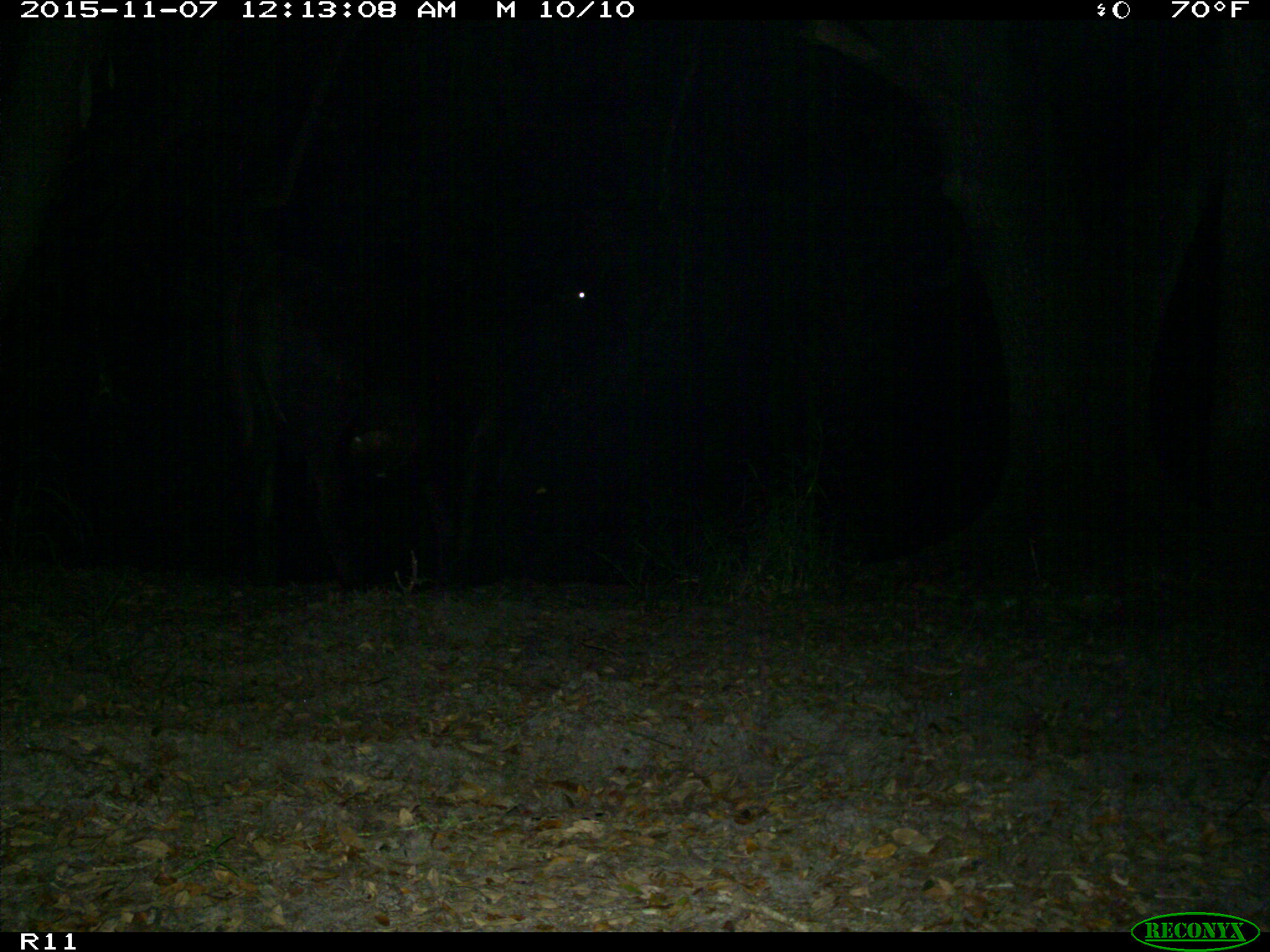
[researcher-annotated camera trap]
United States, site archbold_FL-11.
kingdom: Animalia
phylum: Chordata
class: Mammalia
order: Artiodactyla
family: Bovidae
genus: Bos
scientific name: Bos taurus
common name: domestic cow